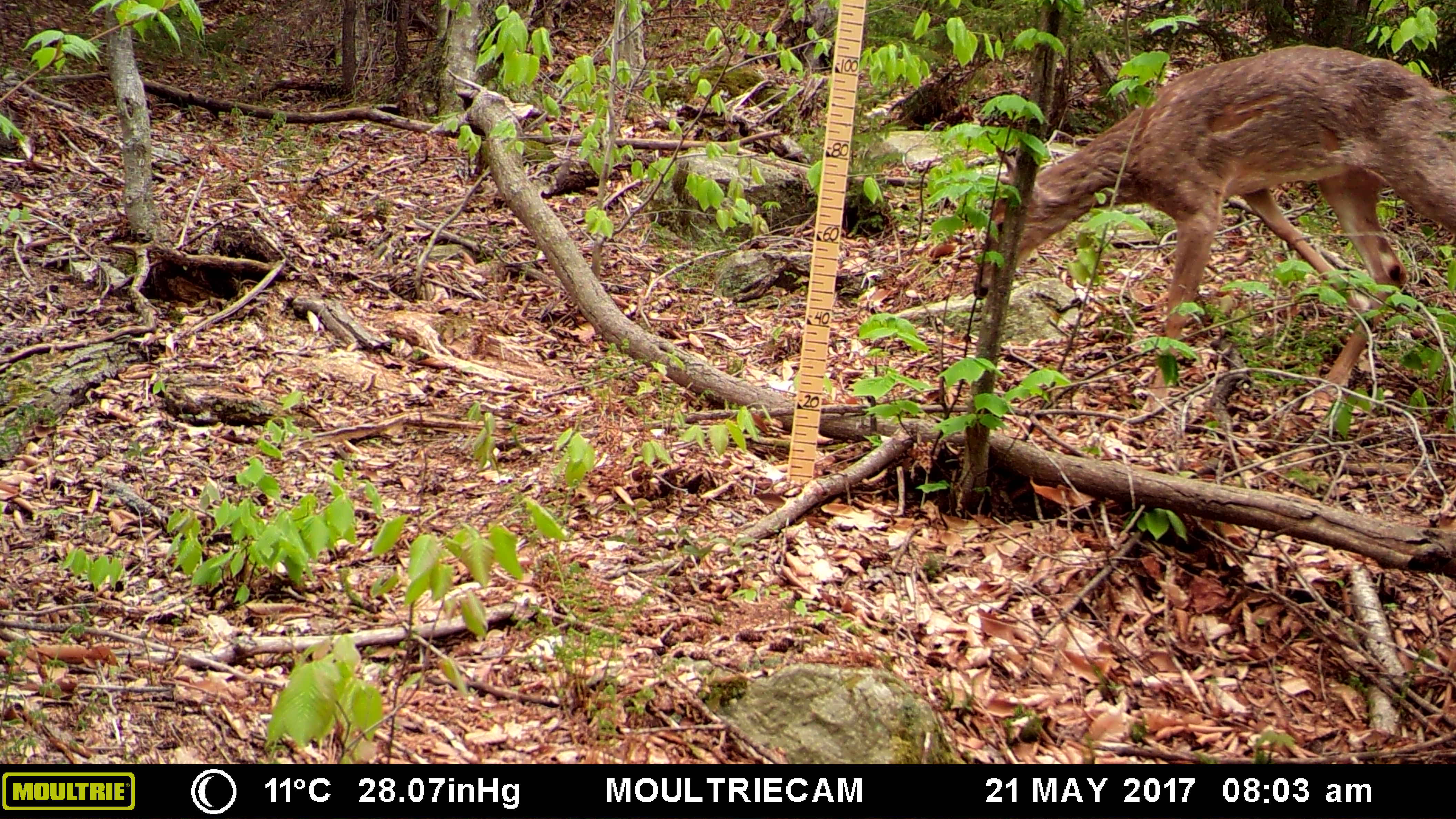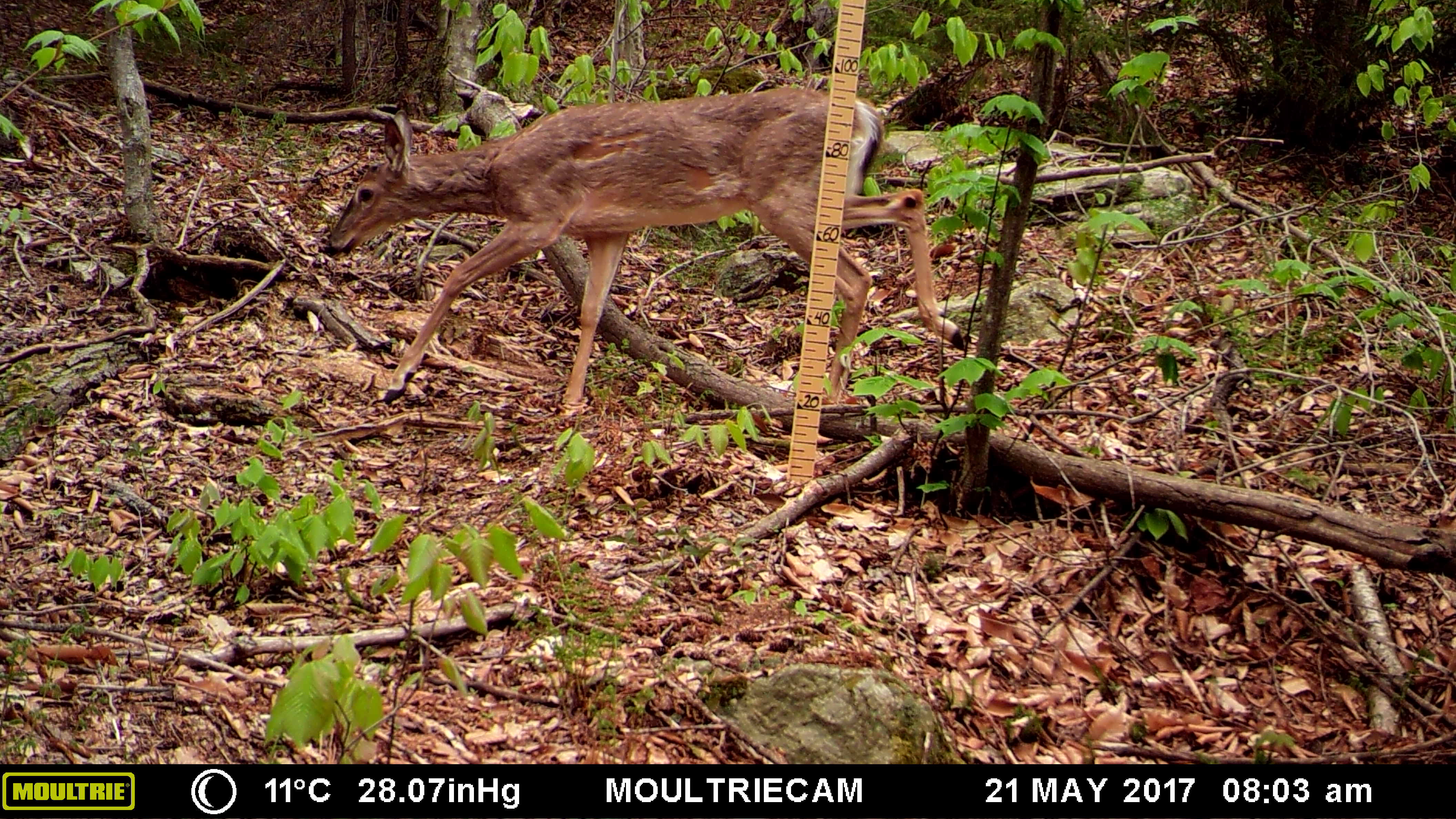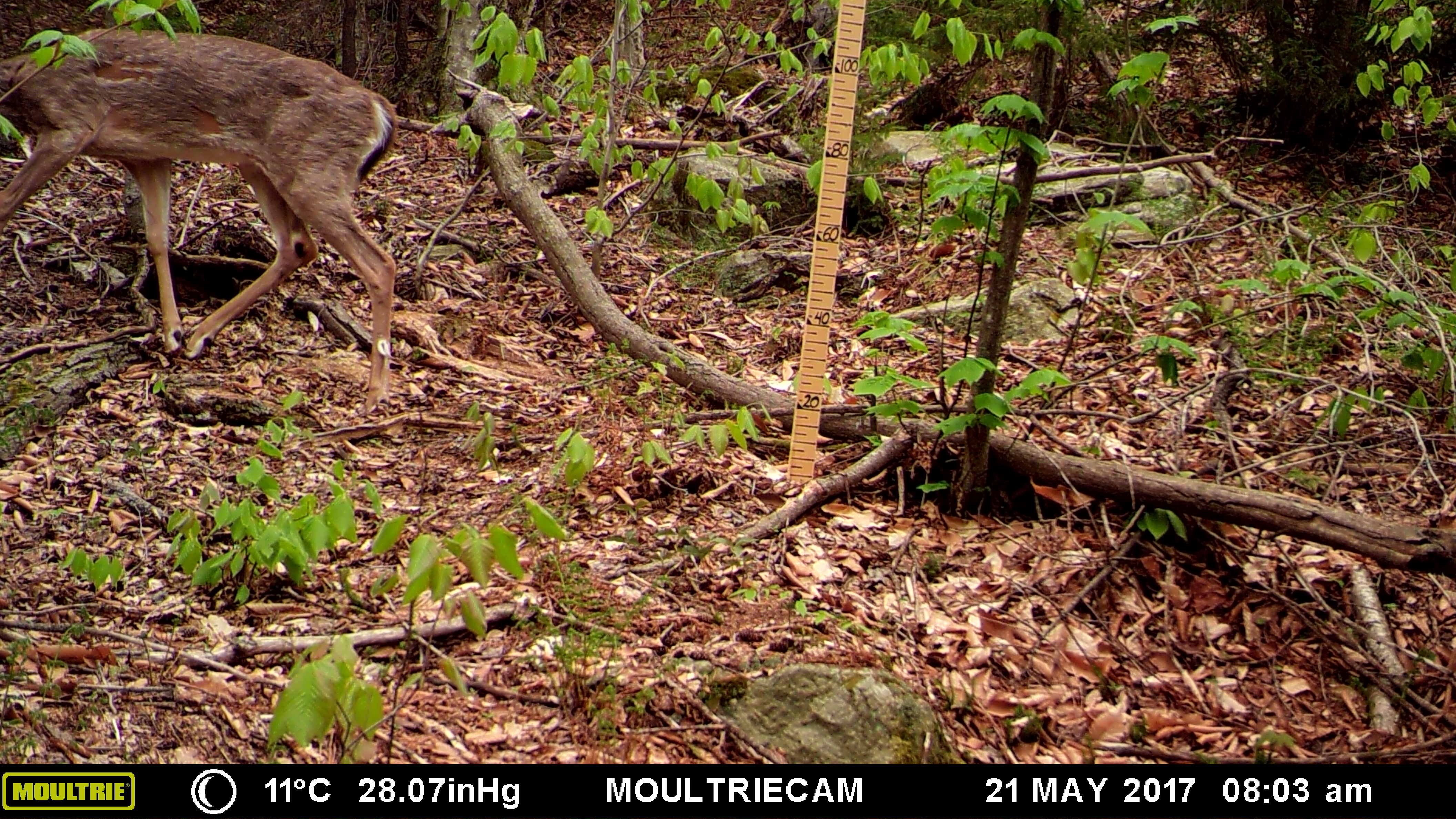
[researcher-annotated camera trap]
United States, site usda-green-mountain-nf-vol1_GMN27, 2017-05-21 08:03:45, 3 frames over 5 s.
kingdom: Animalia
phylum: Chordata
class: Mammalia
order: Artiodactyla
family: Cervidae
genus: Odocoileus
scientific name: Odocoileus virginianus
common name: white-tailed deer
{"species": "white-tailed deer (Odocoileus virginianus)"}